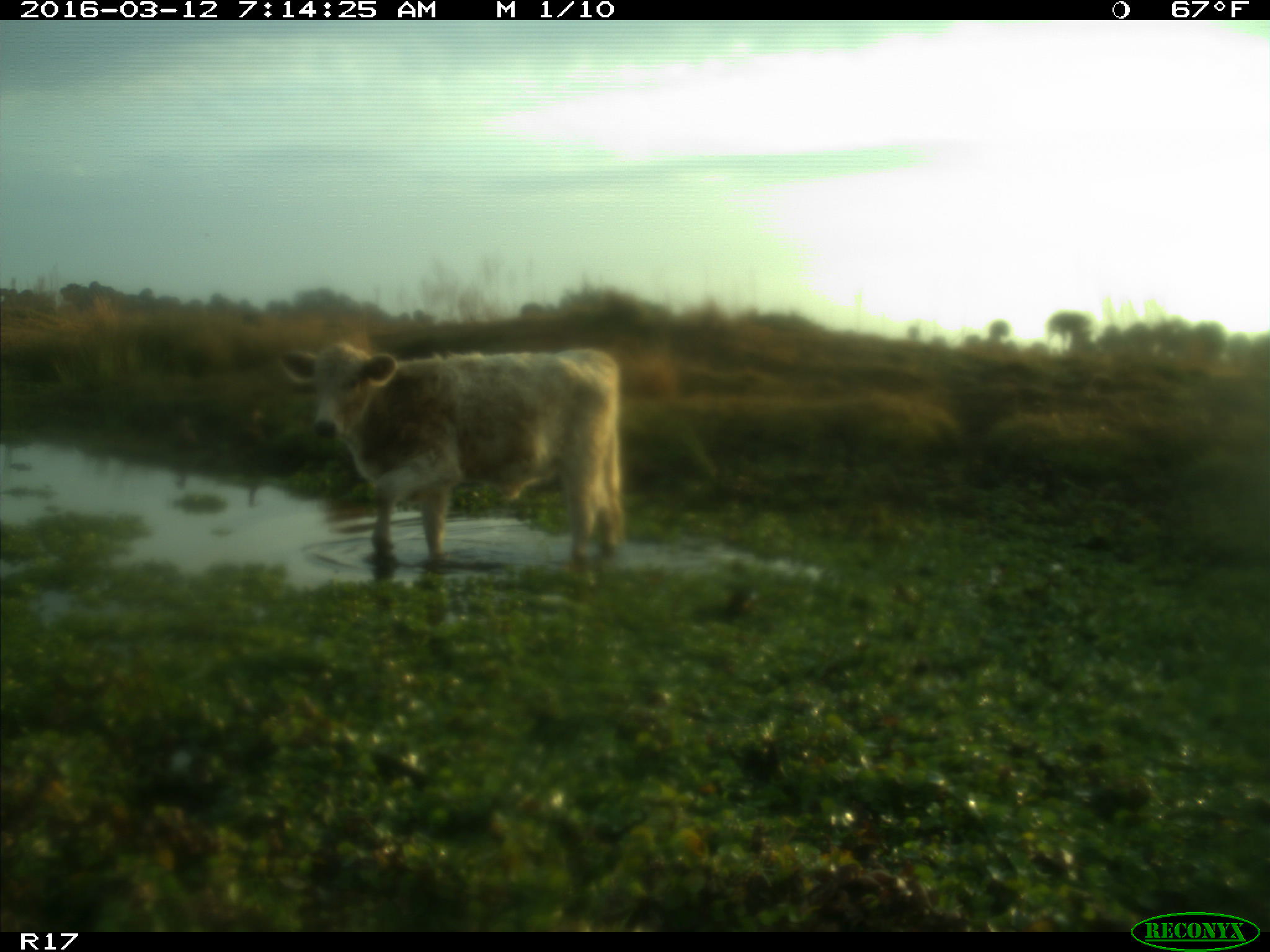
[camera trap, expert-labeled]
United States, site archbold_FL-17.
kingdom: Animalia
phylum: Chordata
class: Mammalia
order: Artiodactyla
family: Bovidae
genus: Bos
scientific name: Bos taurus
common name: domestic cow